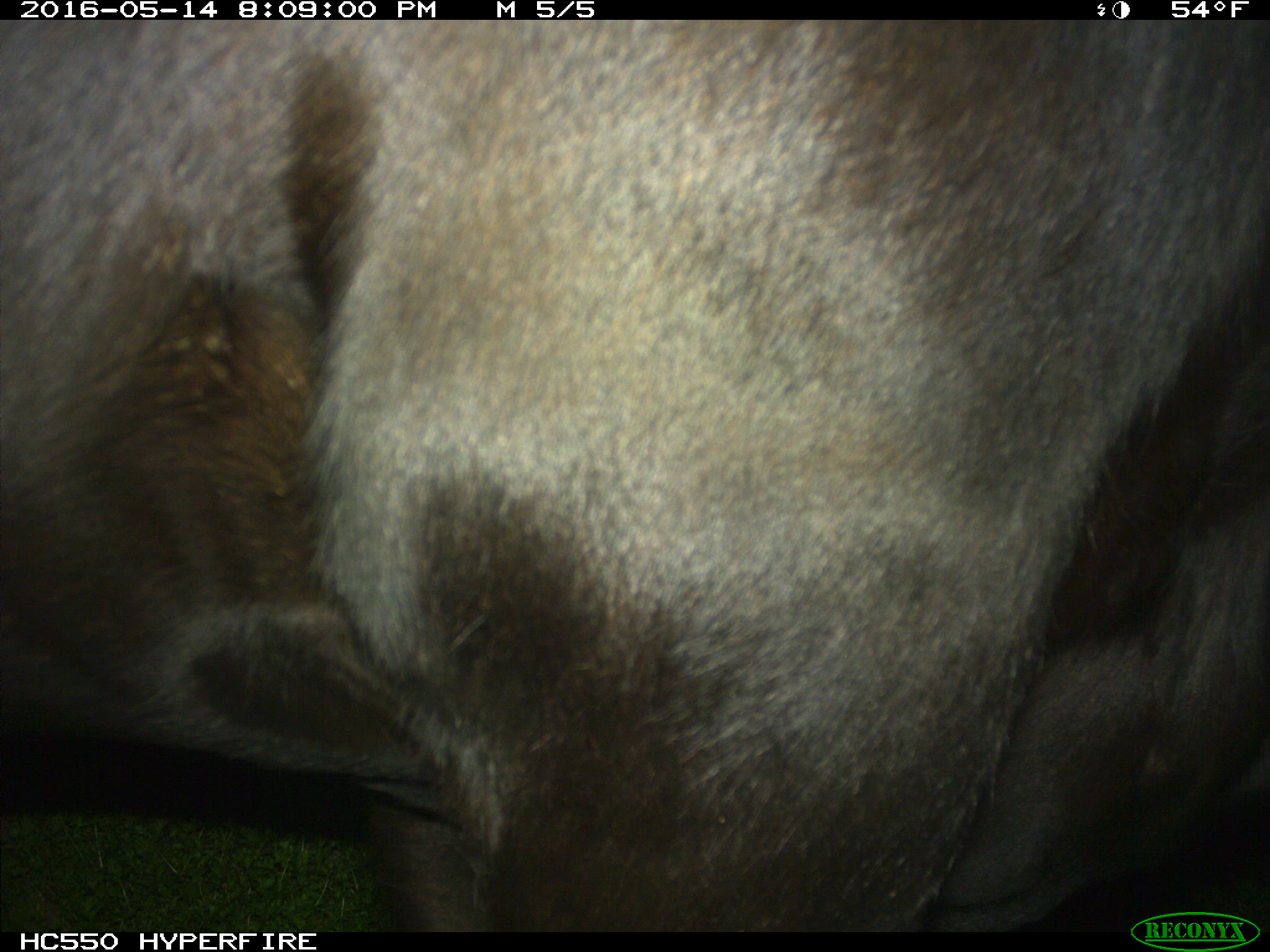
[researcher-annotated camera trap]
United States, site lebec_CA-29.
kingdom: Animalia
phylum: Chordata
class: Mammalia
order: Artiodactyla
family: Bovidae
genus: Bos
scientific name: Bos taurus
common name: domestic cow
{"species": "Bos taurus (domestic cow)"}